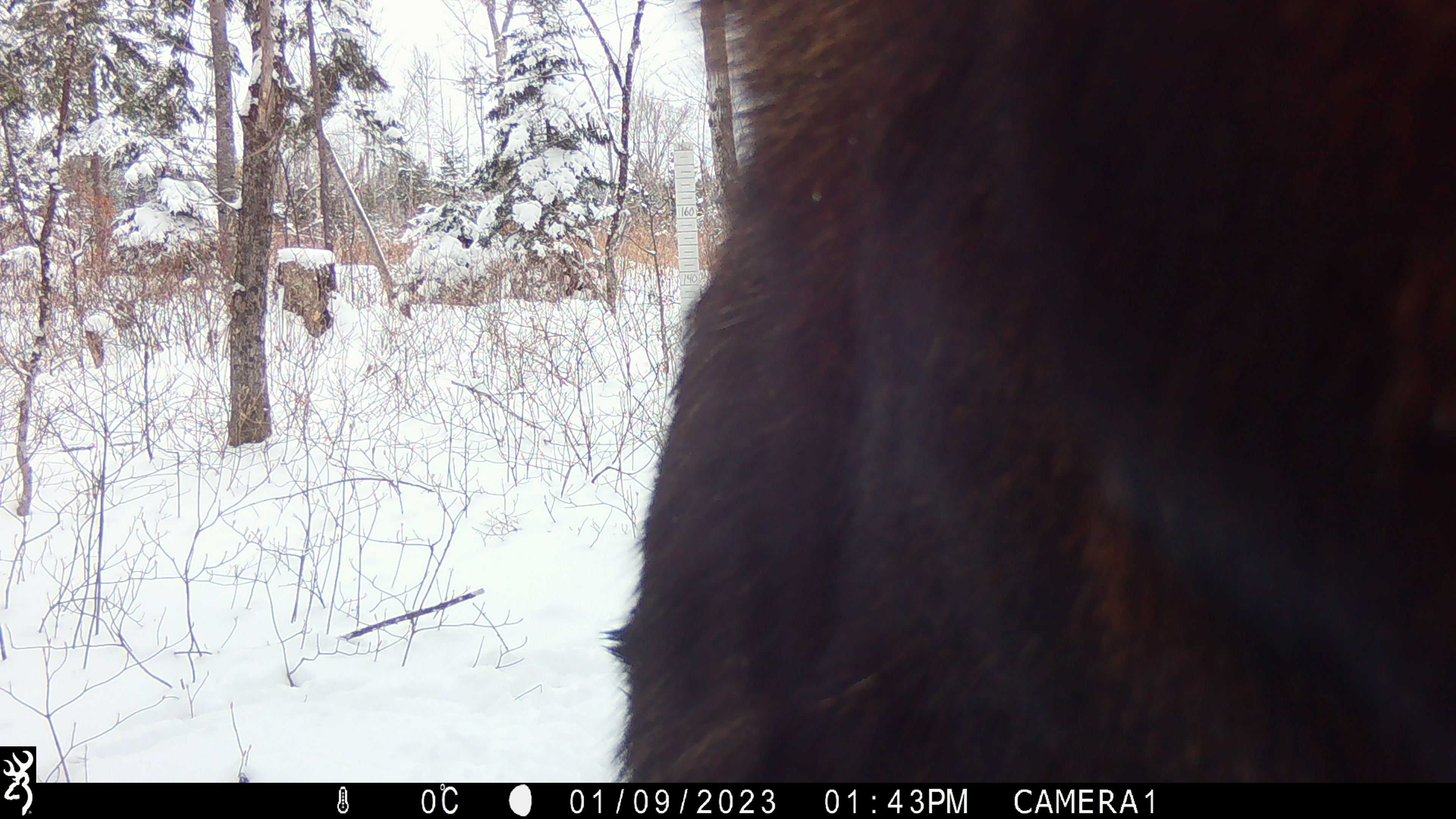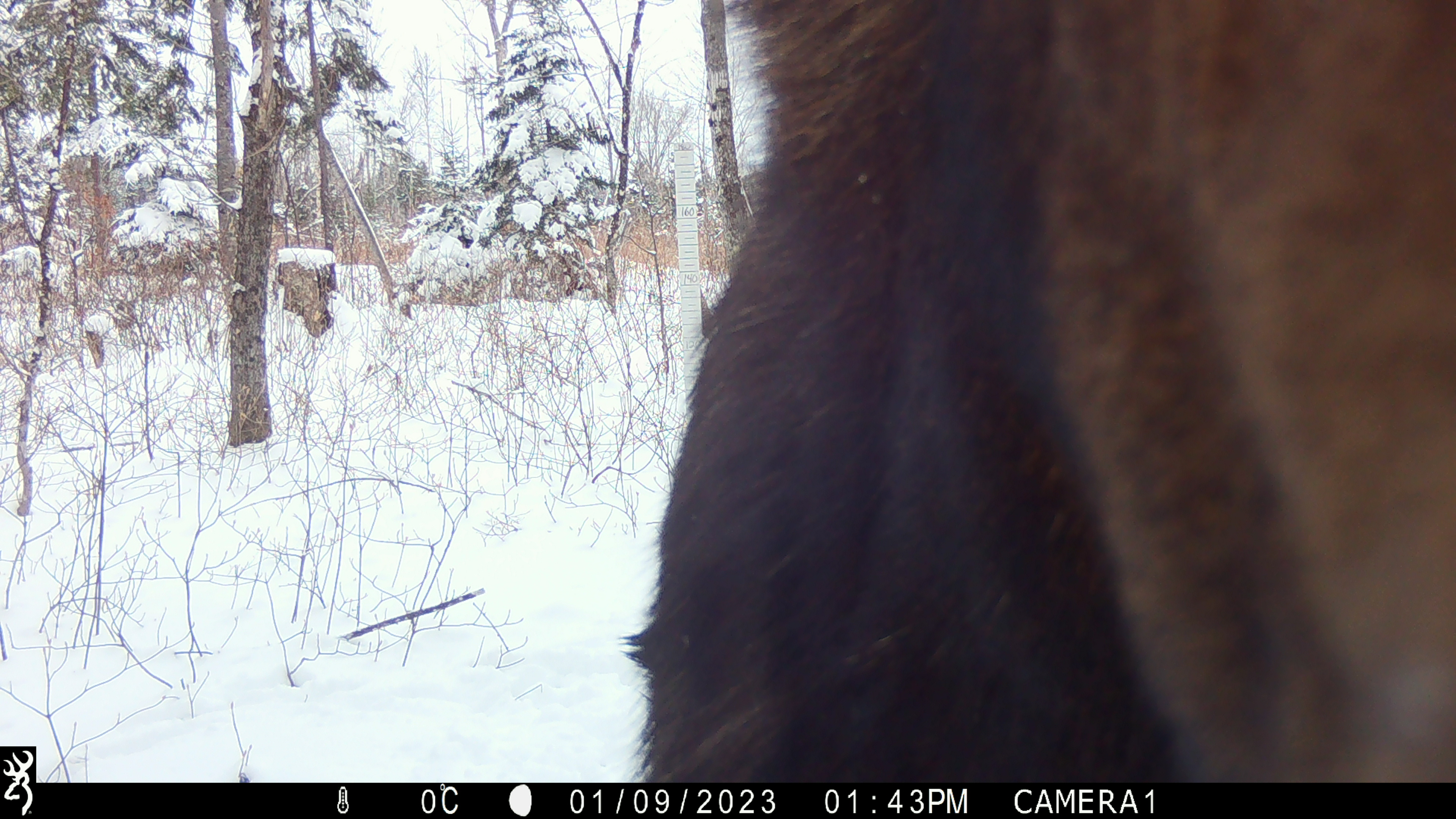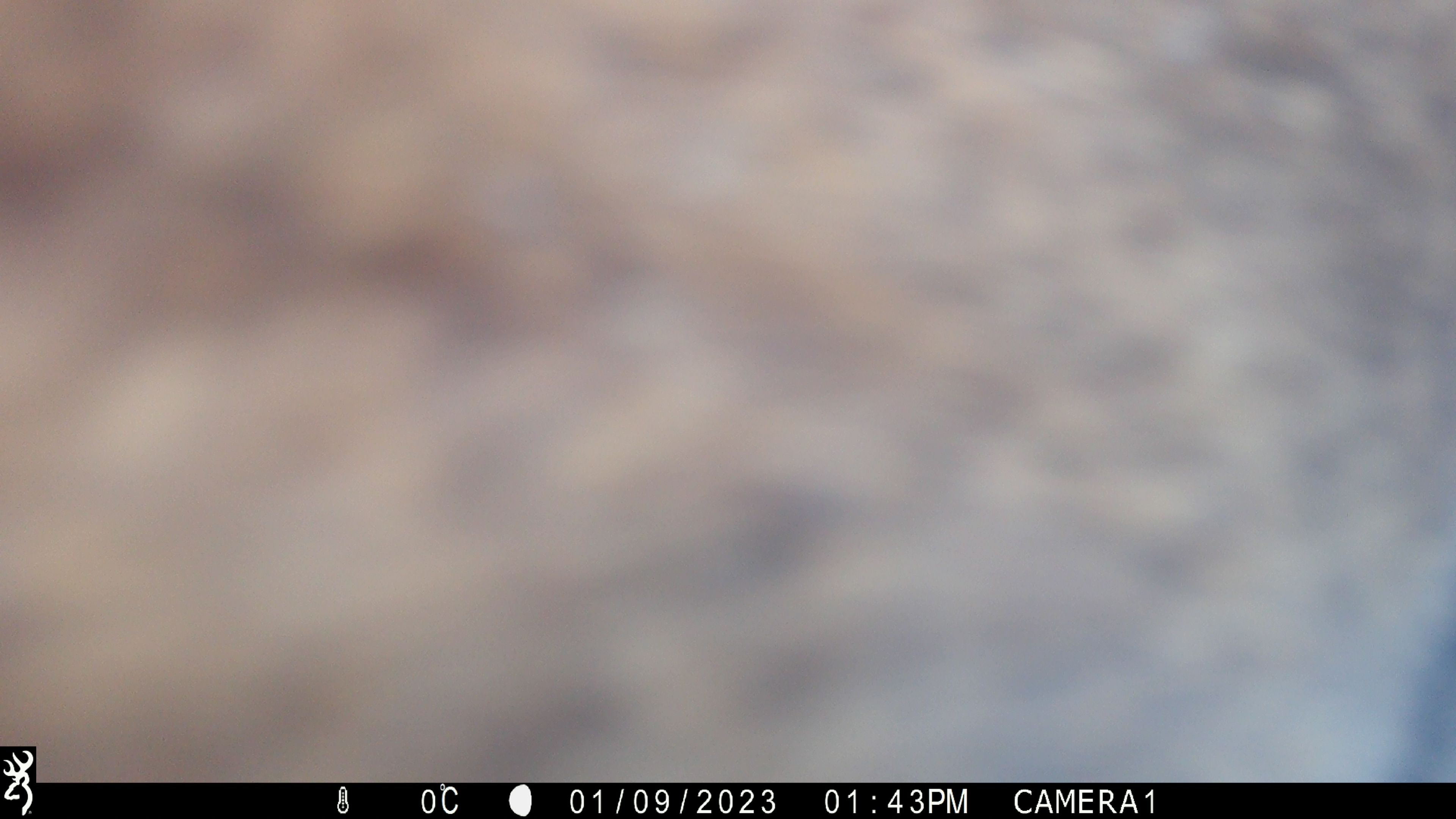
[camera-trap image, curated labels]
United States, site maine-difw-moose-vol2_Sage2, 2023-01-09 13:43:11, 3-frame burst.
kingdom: Animalia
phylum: Chordata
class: Mammalia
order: Artiodactyla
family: Cervidae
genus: Alces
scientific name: Alces alces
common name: moose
Moose (Alces alces).